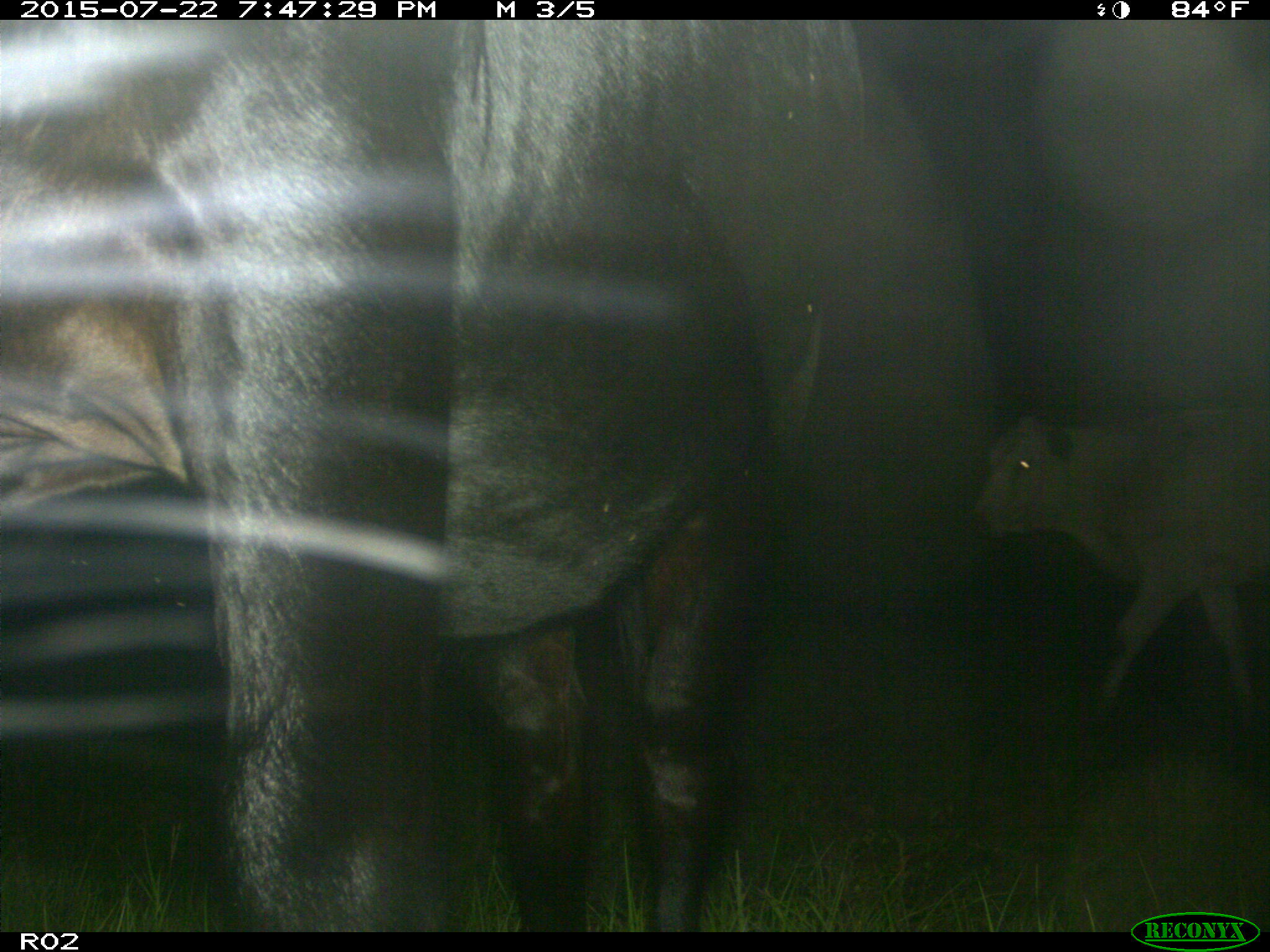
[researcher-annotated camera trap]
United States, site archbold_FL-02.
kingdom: Animalia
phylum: Chordata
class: Mammalia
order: Artiodactyla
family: Bovidae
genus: Bos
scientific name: Bos taurus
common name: domestic cow